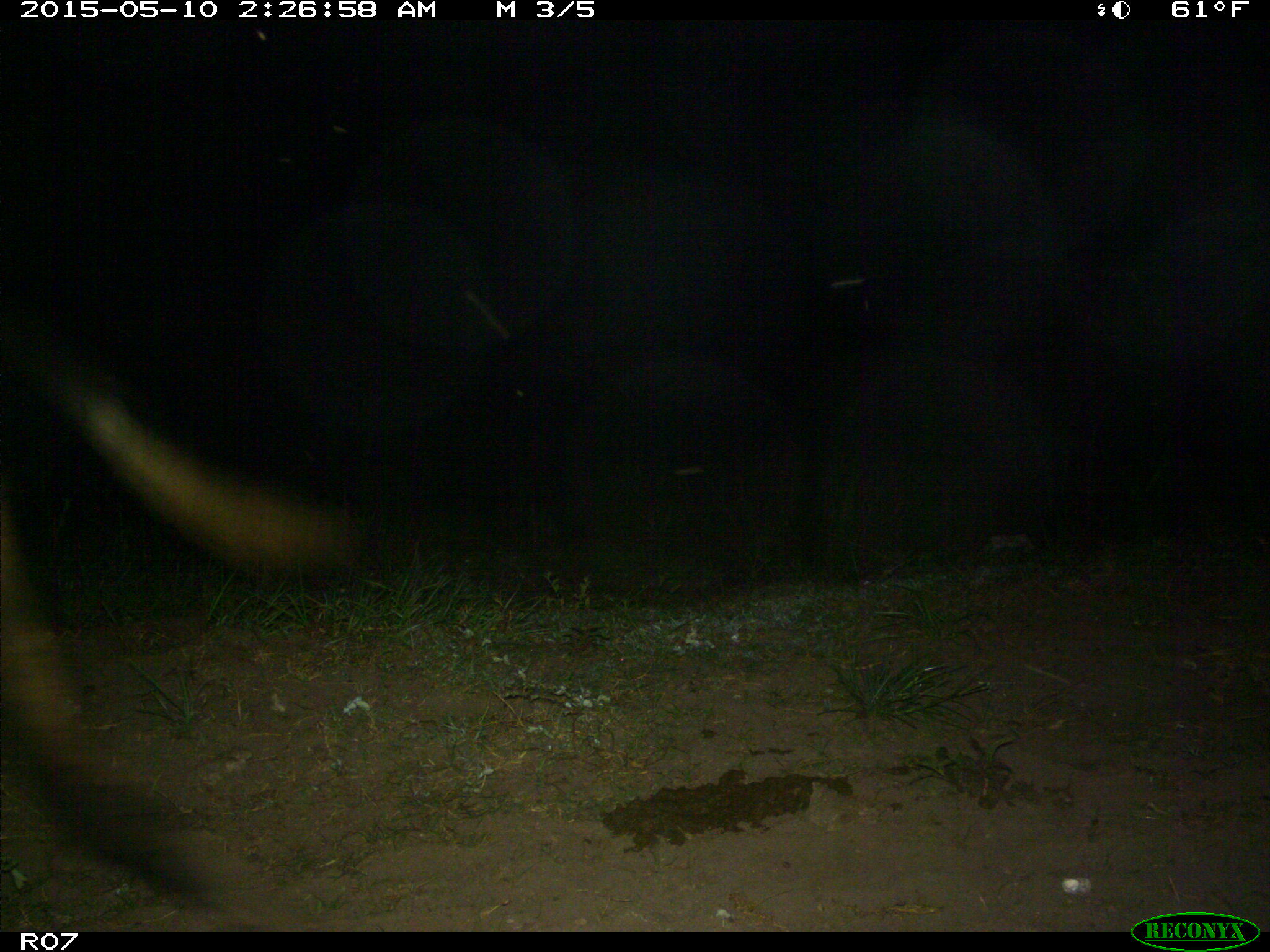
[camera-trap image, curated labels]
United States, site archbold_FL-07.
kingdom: Animalia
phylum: Chordata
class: Mammalia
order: Artiodactyla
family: Bovidae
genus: Bos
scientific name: Bos taurus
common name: domestic cow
Bos taurus (domestic cow).